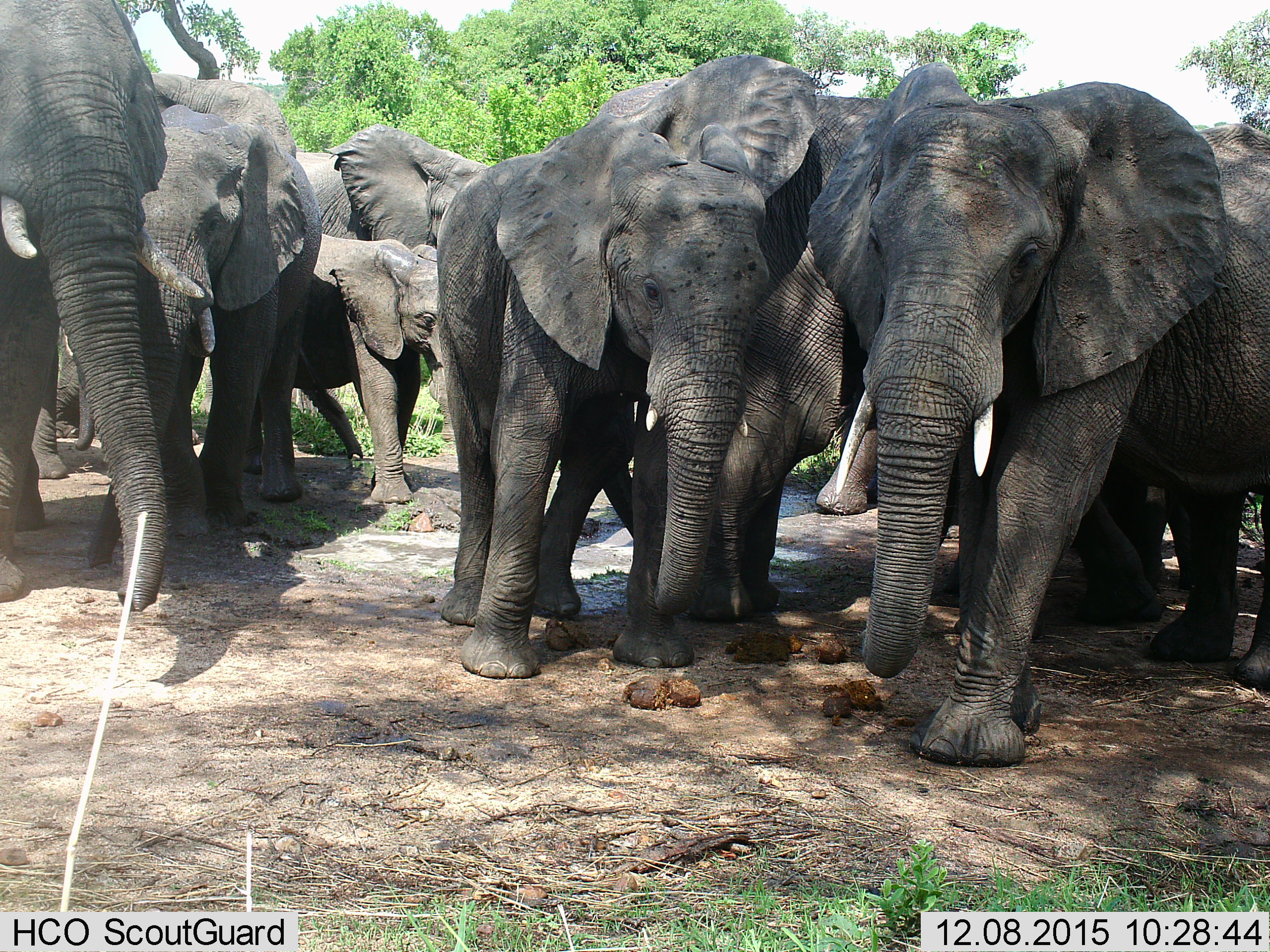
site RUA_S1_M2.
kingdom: Animalia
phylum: Chordata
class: Mammalia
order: Proboscidea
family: Elephantidae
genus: Loxodonta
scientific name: Loxodonta africana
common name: african bush elephant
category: elephant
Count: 10.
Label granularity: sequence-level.